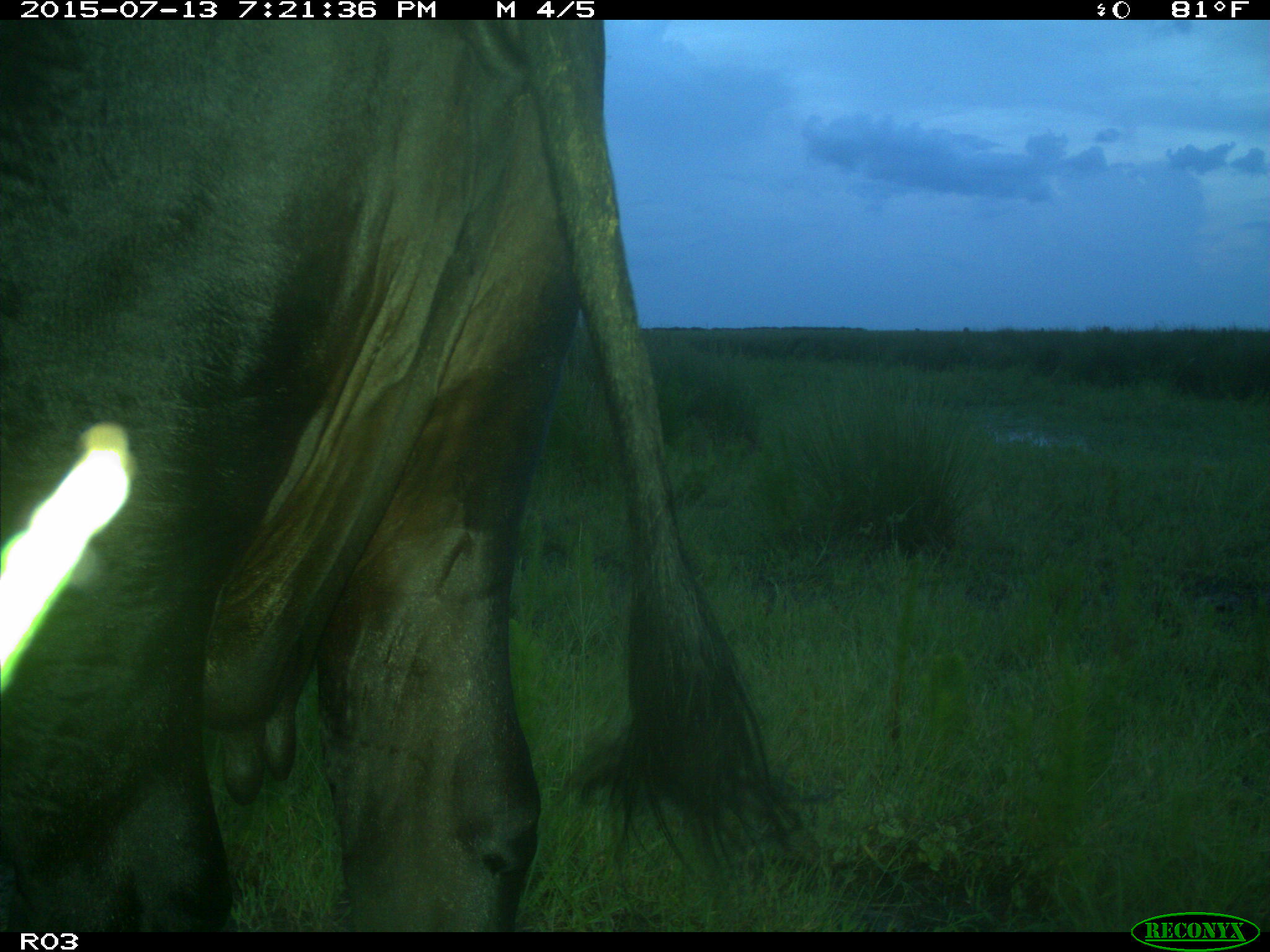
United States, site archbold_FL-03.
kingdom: Animalia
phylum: Chordata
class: Mammalia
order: Artiodactyla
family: Bovidae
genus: Bos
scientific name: Bos taurus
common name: domestic cow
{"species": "Bos taurus (domestic cow)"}